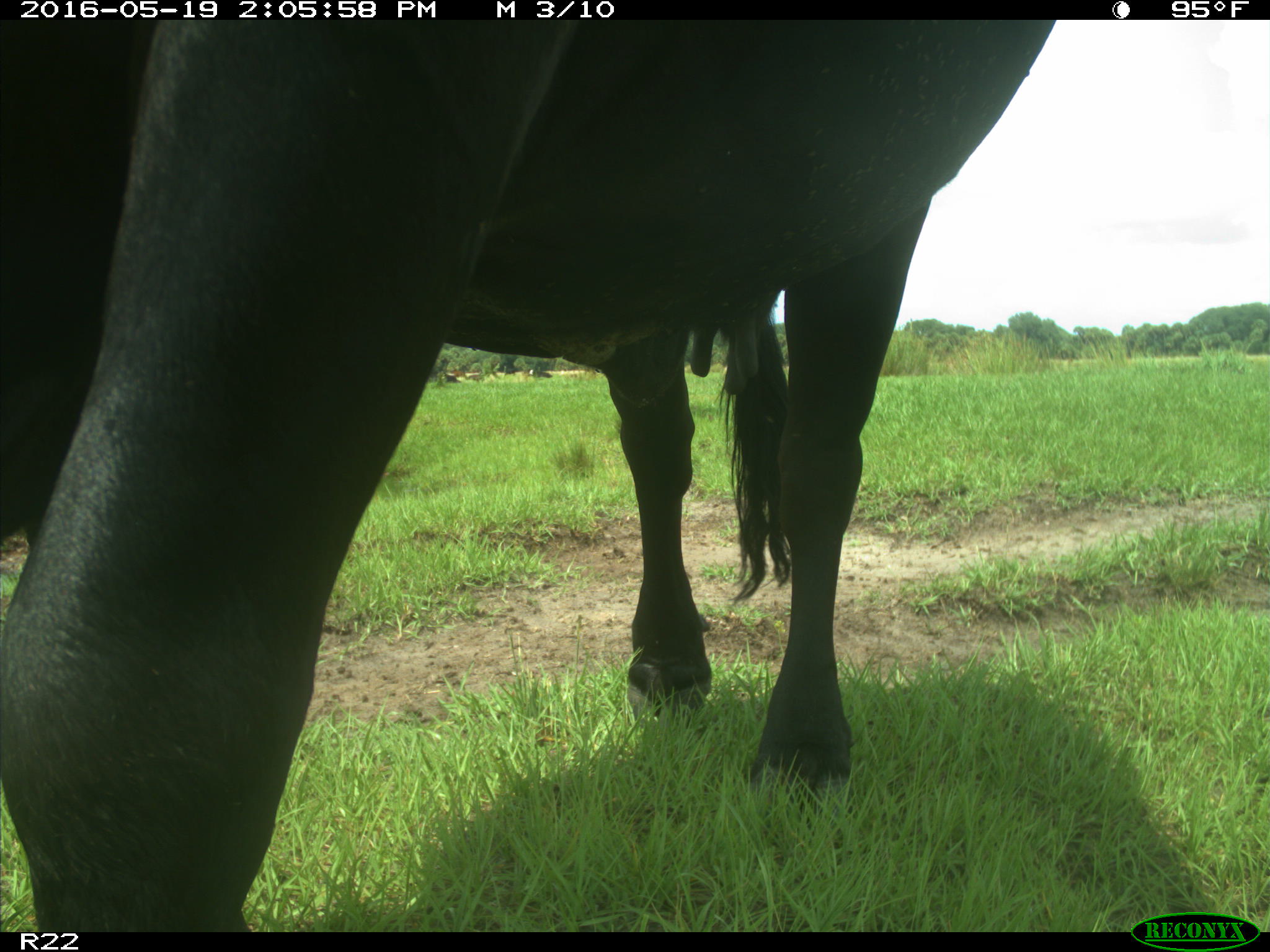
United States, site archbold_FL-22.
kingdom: Animalia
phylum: Chordata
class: Mammalia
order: Artiodactyla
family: Bovidae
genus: Bos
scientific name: Bos taurus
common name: domestic cow